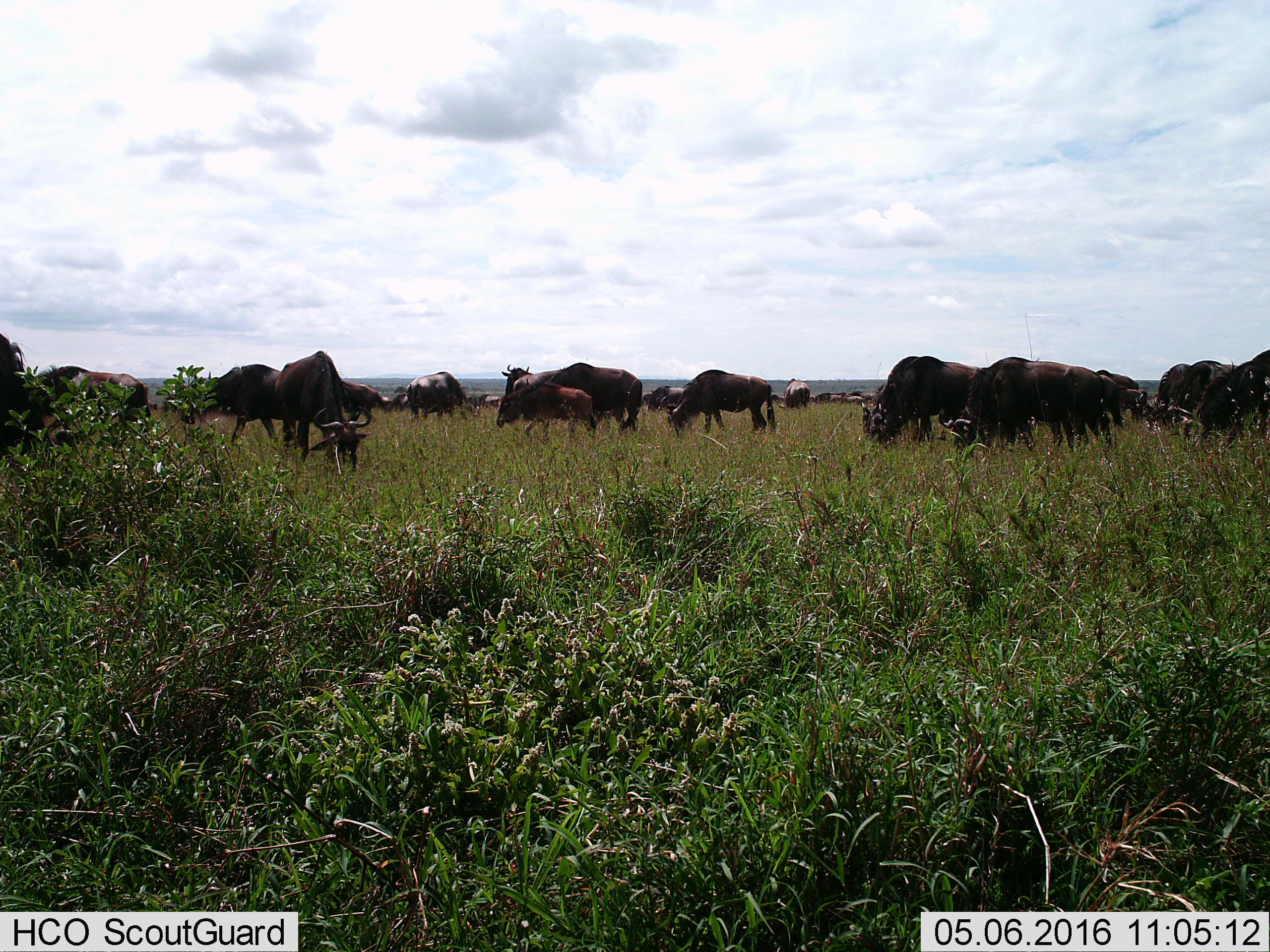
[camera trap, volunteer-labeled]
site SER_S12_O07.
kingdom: Animalia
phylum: Chordata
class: Mammalia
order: Artiodactyla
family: Bovidae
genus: Connochaetes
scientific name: Connochaetes taurinus taurinus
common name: blue wildebeest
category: wildebeestblue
Wildebeestblue (blue wildebeest) (Connochaetes taurinus taurinus), count 11-50. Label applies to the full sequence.